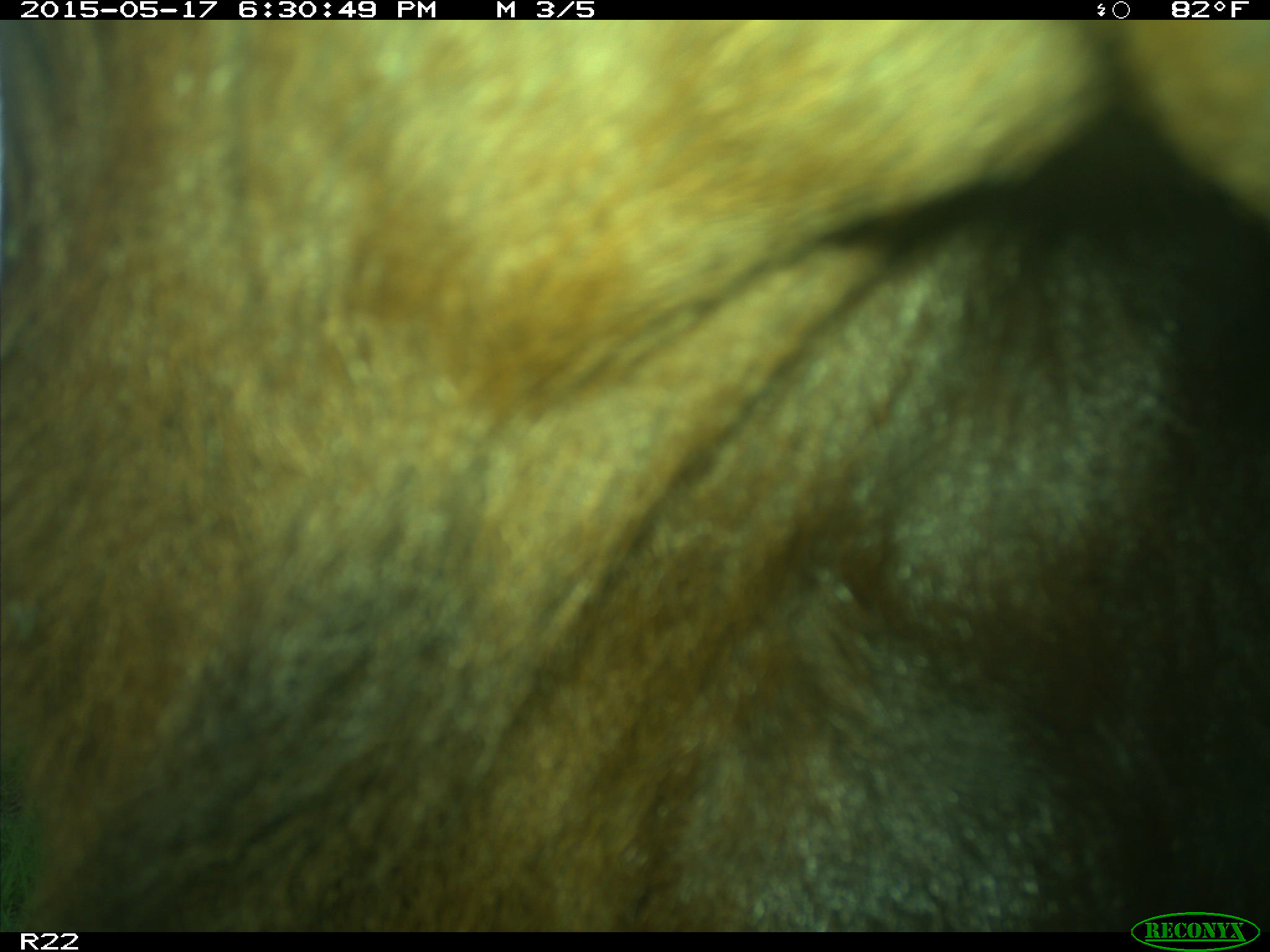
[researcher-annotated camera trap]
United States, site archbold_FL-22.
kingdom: Animalia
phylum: Chordata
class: Mammalia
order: Artiodactyla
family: Bovidae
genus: Bos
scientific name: Bos taurus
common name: domestic cow